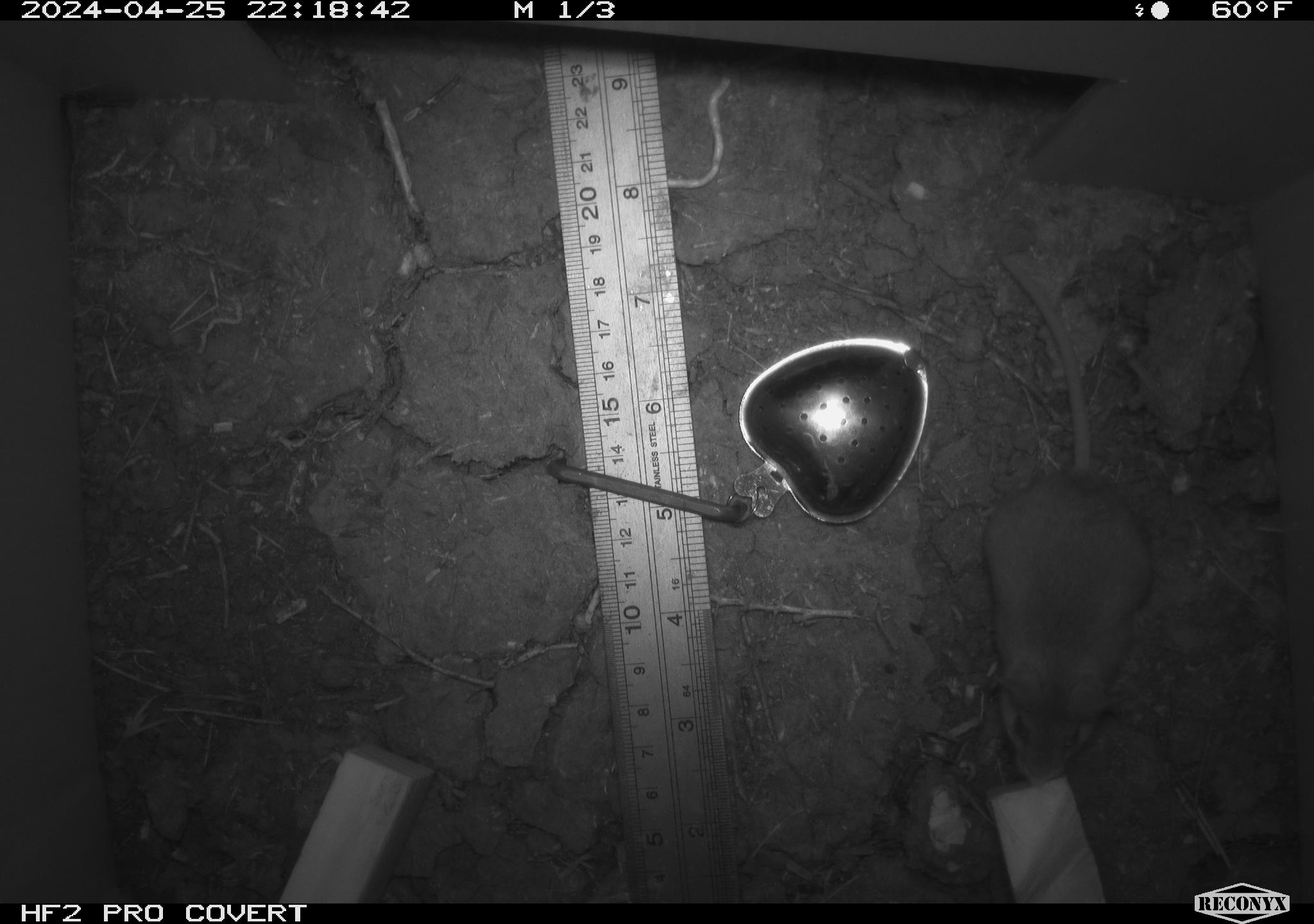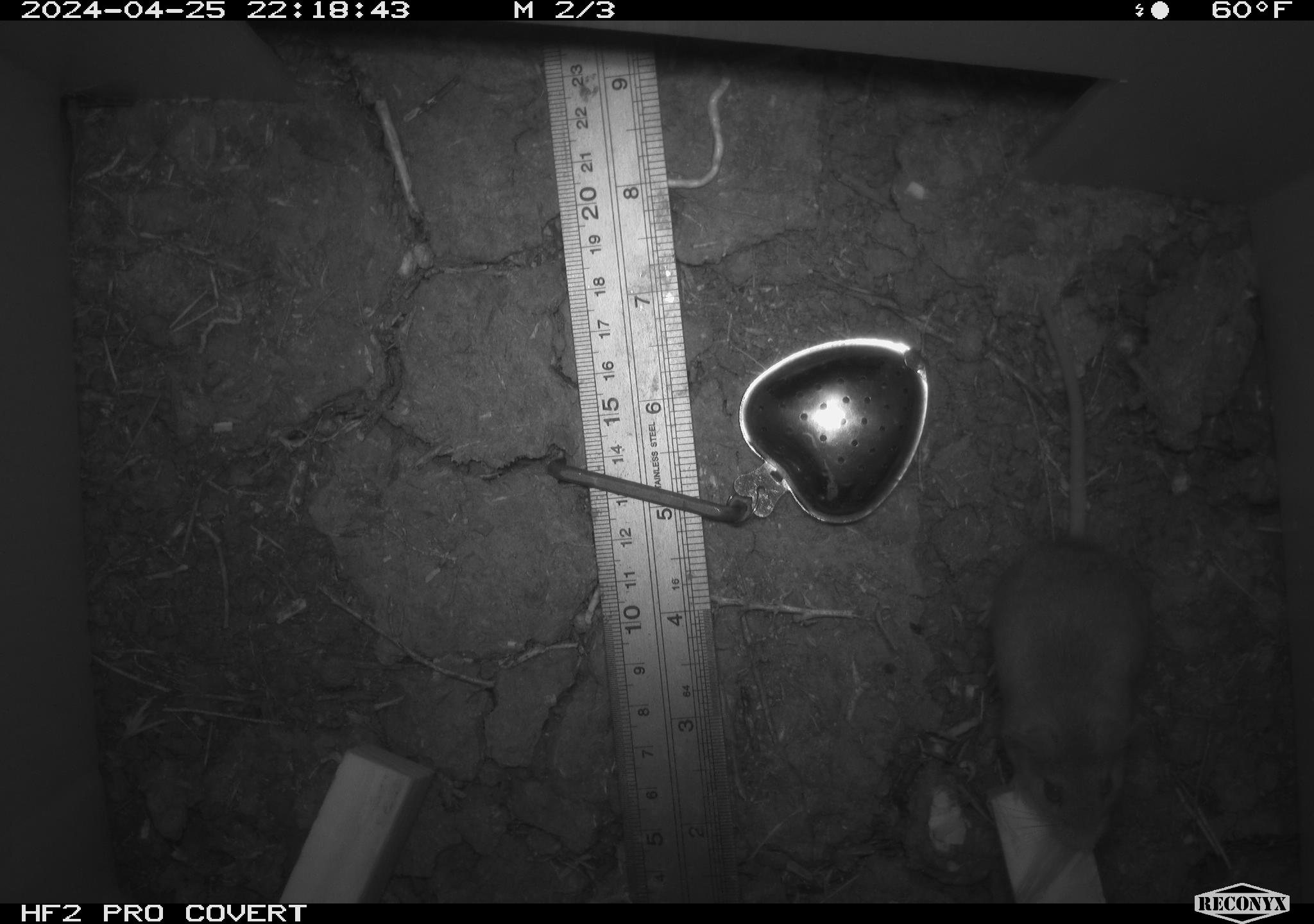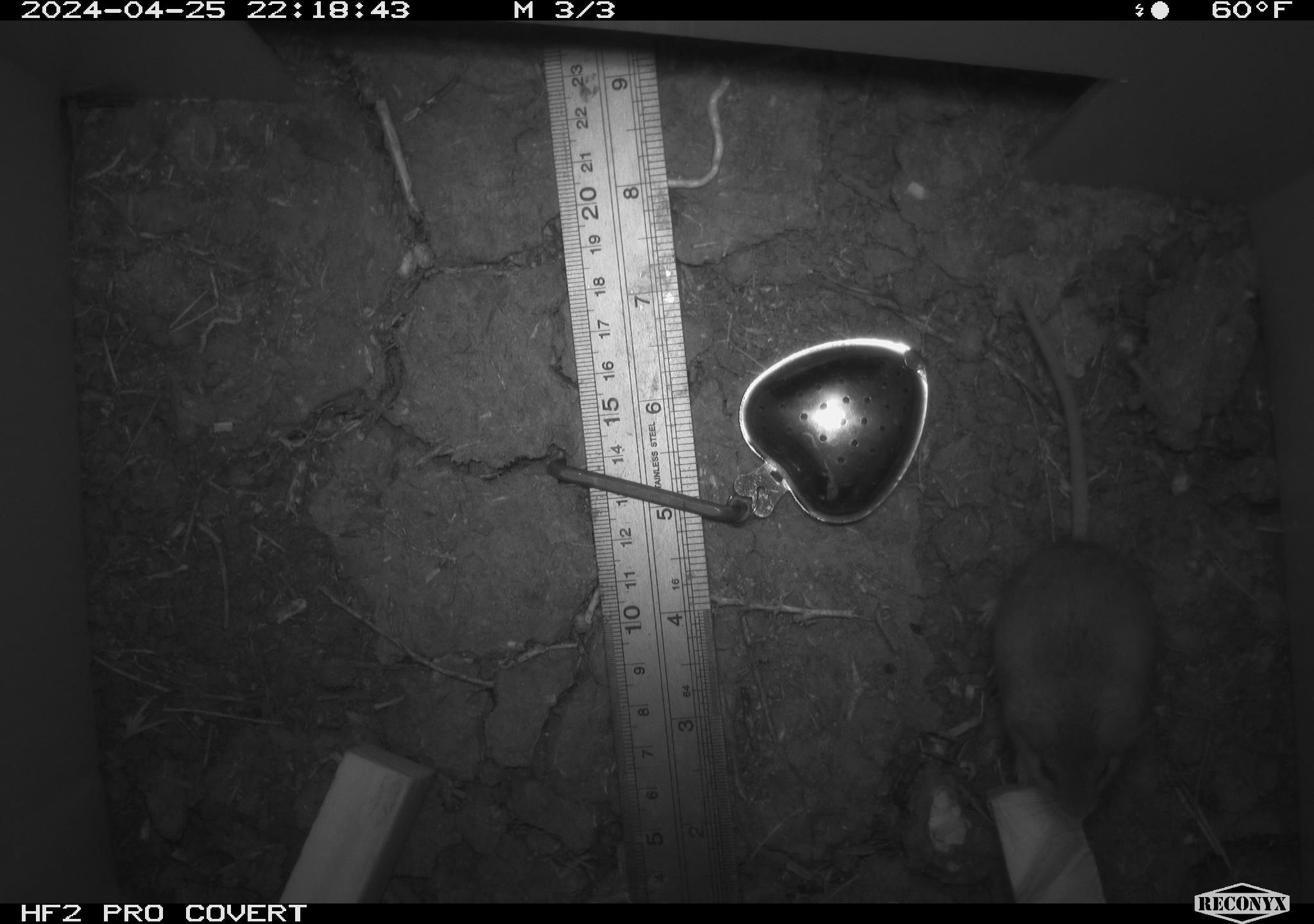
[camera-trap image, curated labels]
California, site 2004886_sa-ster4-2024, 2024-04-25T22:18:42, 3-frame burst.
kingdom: Animalia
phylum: Chordata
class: Mammalia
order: Rodentia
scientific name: Rodentia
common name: mouse species